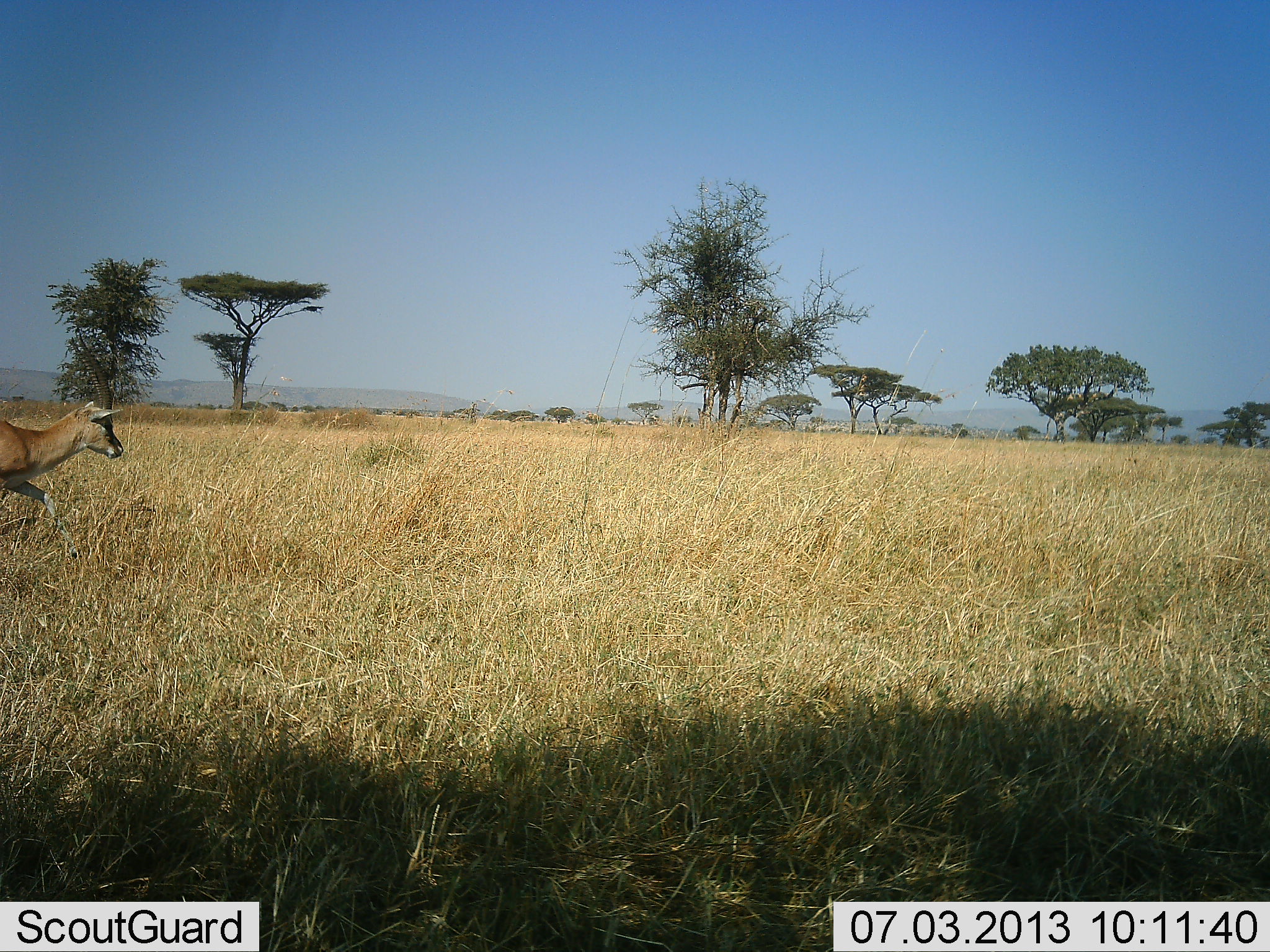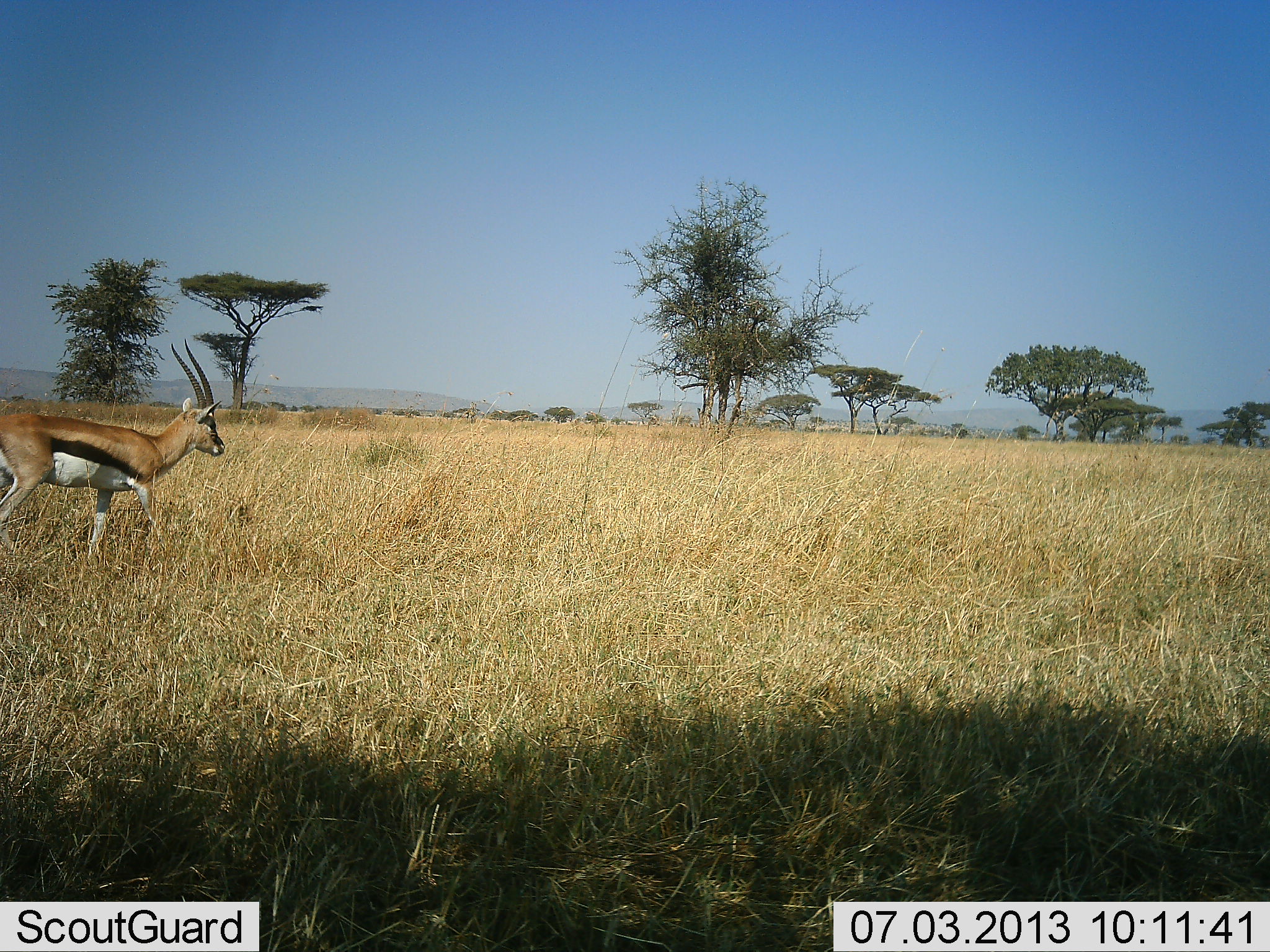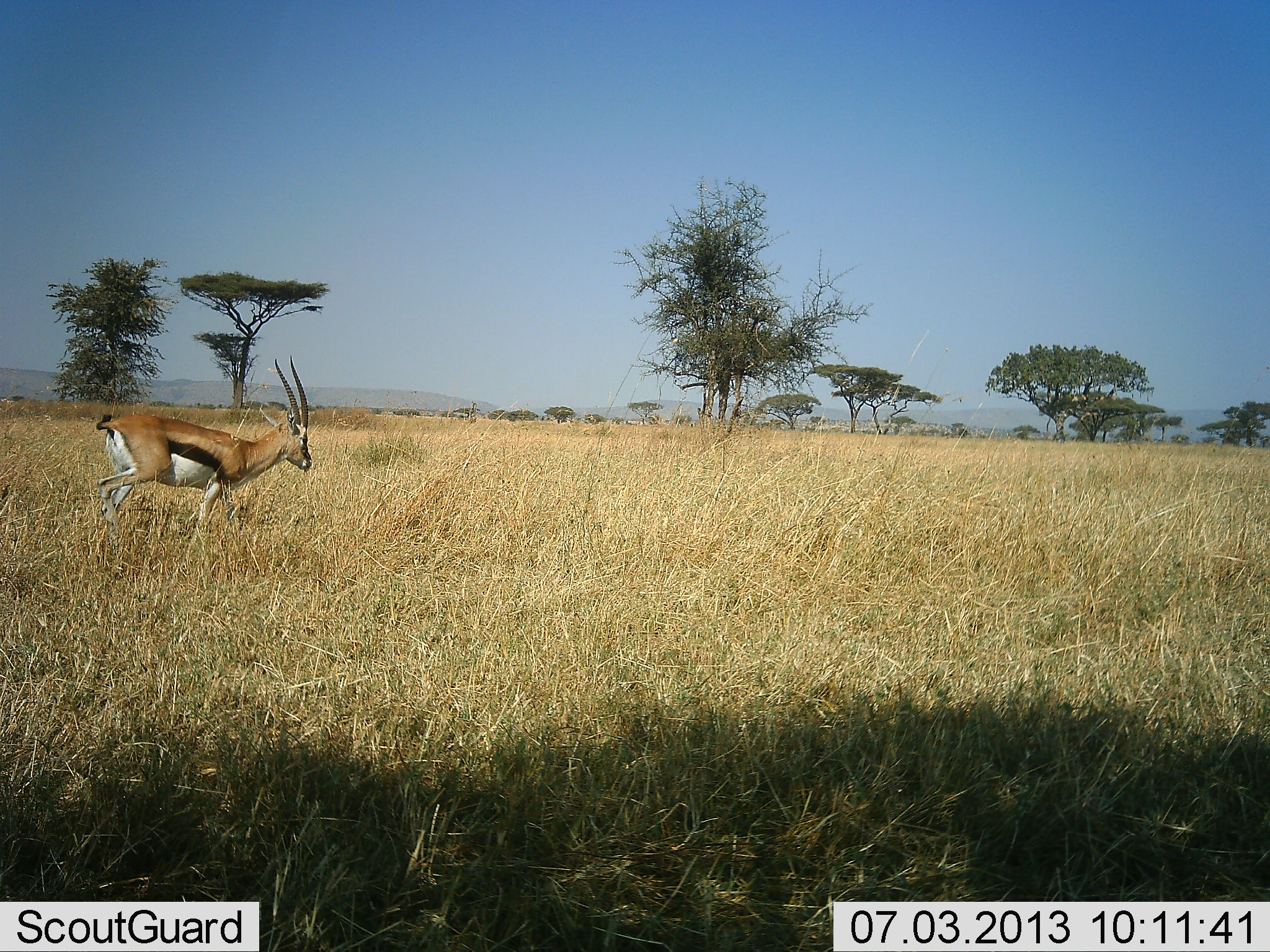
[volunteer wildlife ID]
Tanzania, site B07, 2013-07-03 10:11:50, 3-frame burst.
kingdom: Animalia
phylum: Chordata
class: Mammalia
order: Artiodactyla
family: Bovidae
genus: Eudorcas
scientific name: Eudorcas thomsonii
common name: thomson's gazelle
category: gazellethomsons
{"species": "gazellethomsons (thomson's gazelle) (Eudorcas thomsonii)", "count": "1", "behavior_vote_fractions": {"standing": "20%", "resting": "0%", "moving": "90%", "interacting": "0%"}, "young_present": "0%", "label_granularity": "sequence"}